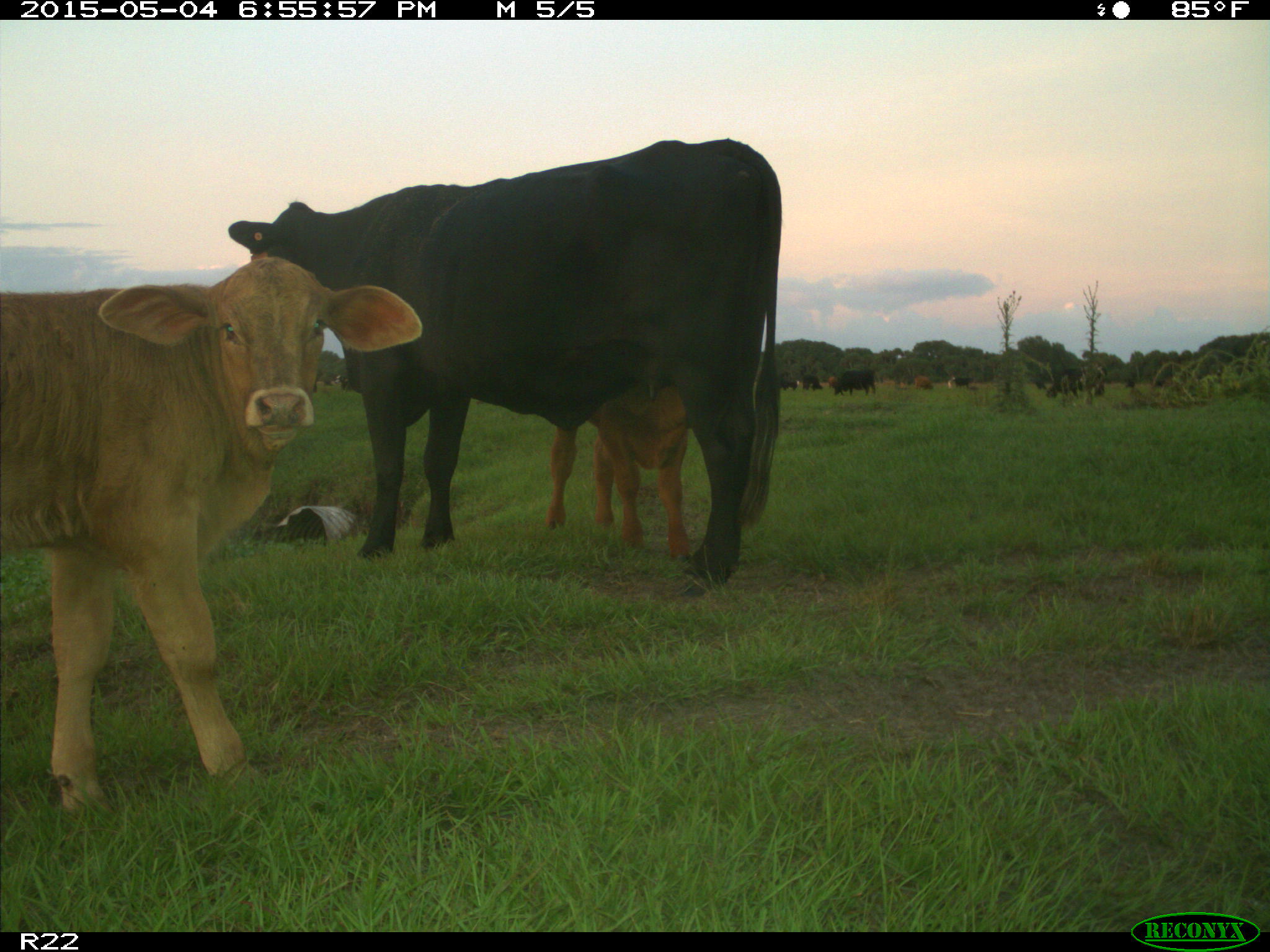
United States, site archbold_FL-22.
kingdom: Animalia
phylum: Chordata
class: Mammalia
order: Artiodactyla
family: Bovidae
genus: Bos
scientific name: Bos taurus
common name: domestic cow